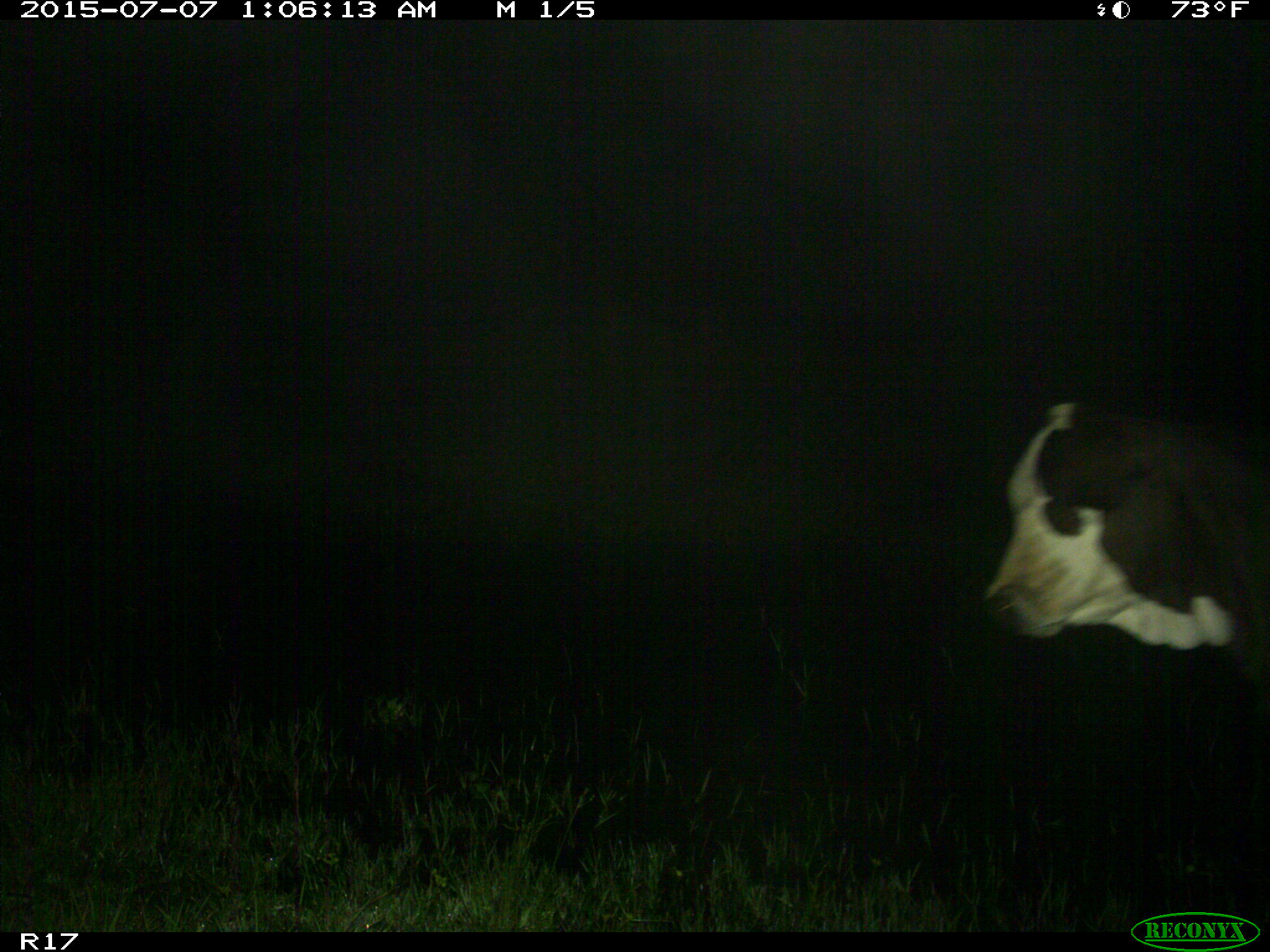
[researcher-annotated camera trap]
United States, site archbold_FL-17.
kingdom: Animalia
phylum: Chordata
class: Mammalia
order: Artiodactyla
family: Bovidae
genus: Bos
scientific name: Bos taurus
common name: domestic cow